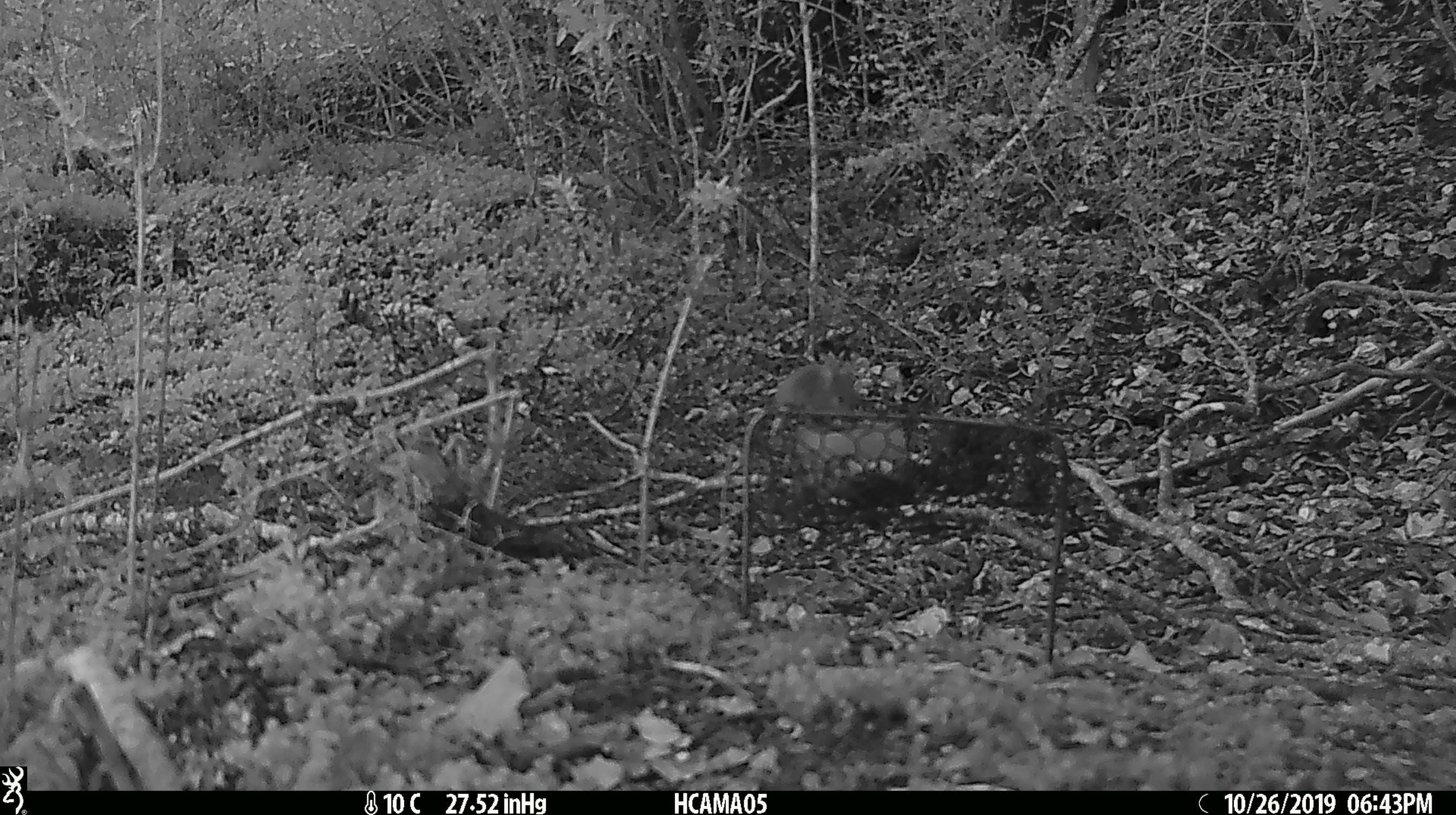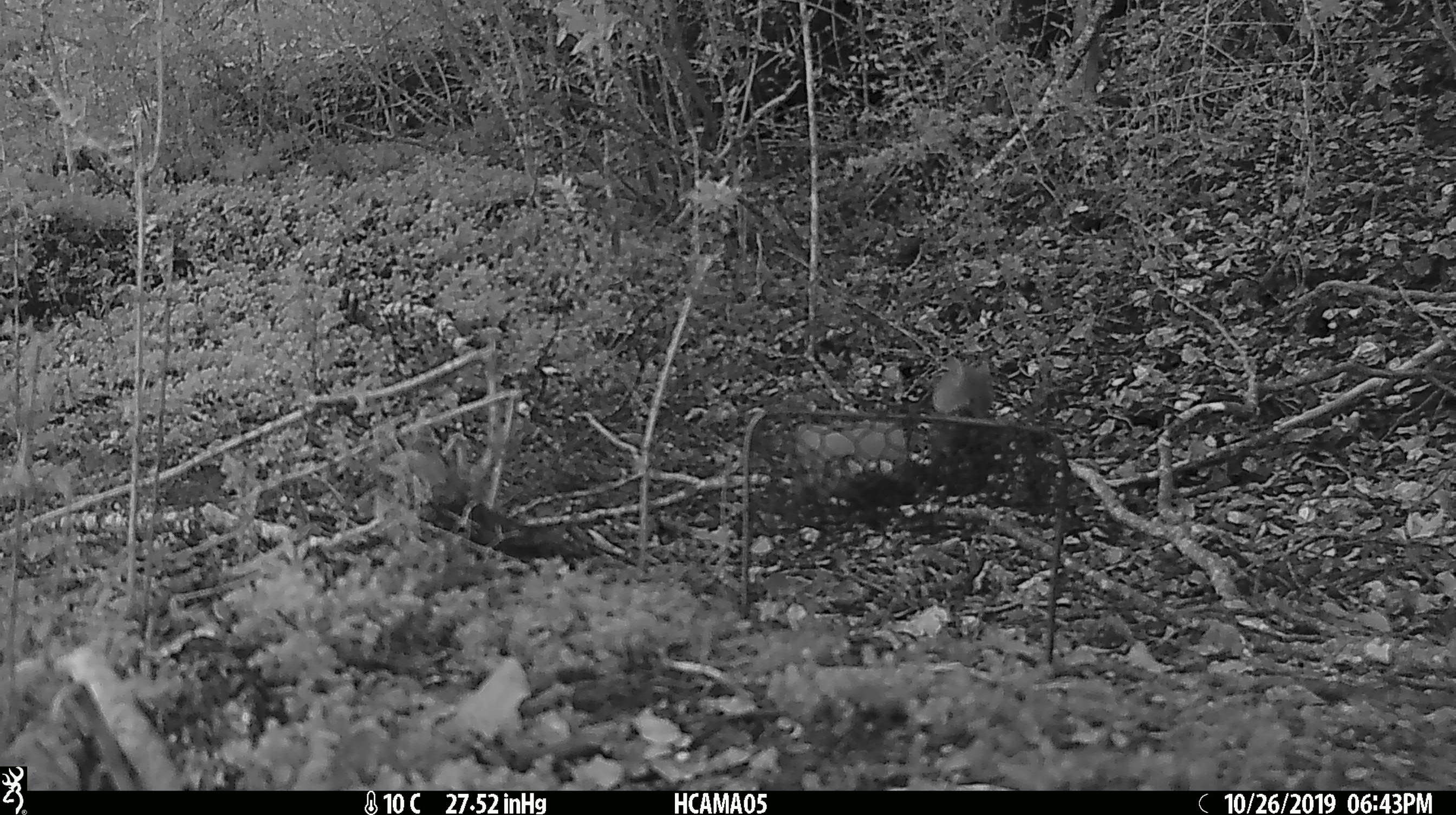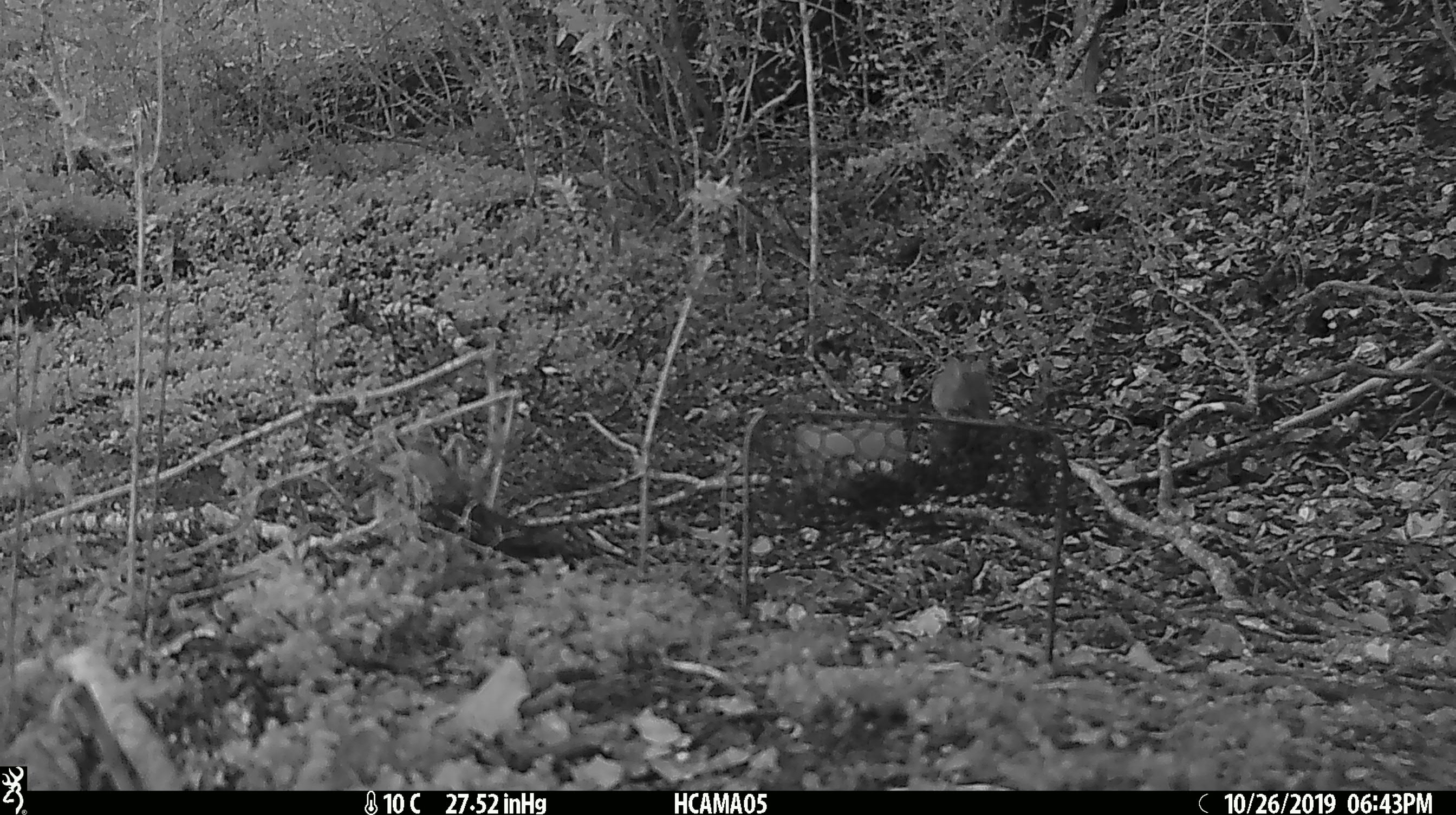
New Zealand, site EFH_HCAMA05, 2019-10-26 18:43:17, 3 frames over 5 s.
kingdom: Animalia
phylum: Chordata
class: Mammalia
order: Rodentia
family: Muridae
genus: Mus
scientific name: Mus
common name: mouse